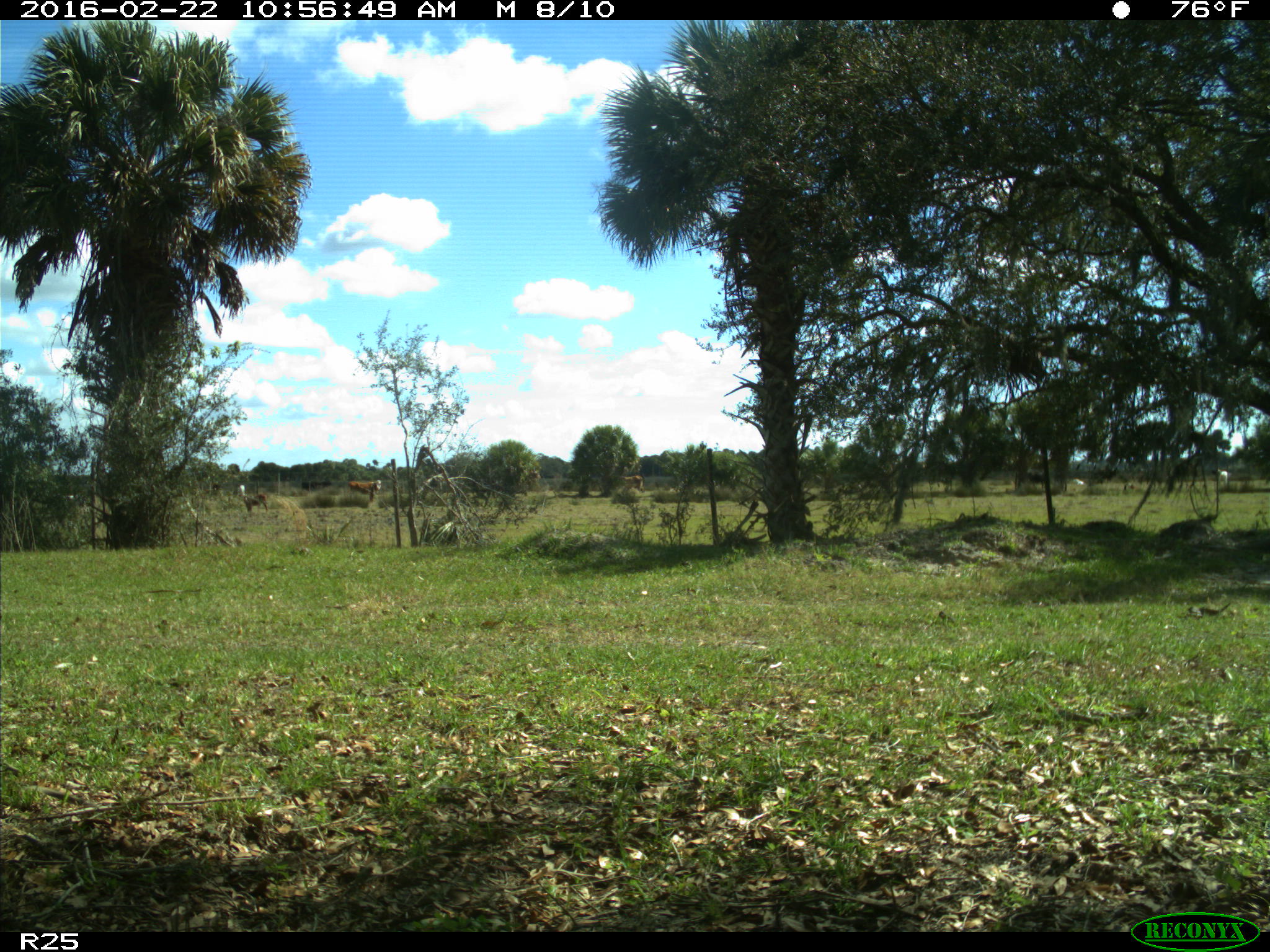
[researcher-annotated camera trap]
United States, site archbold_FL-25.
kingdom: Animalia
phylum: Chordata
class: Mammalia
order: Artiodactyla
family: Bovidae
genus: Bos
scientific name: Bos taurus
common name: domestic cow